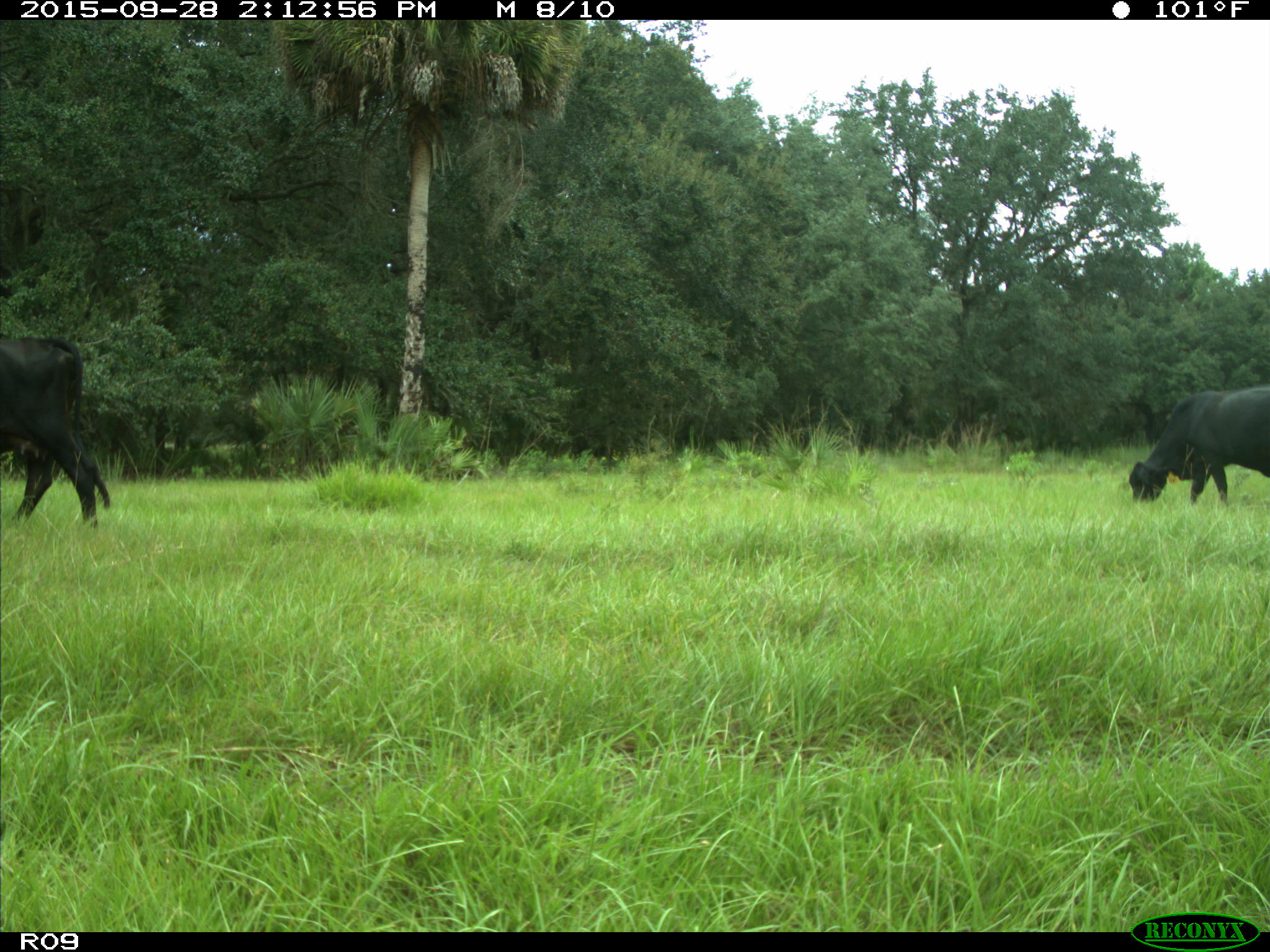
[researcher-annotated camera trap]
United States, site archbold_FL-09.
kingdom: Animalia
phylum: Chordata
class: Mammalia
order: Artiodactyla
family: Bovidae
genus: Bos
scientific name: Bos taurus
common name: domestic cow